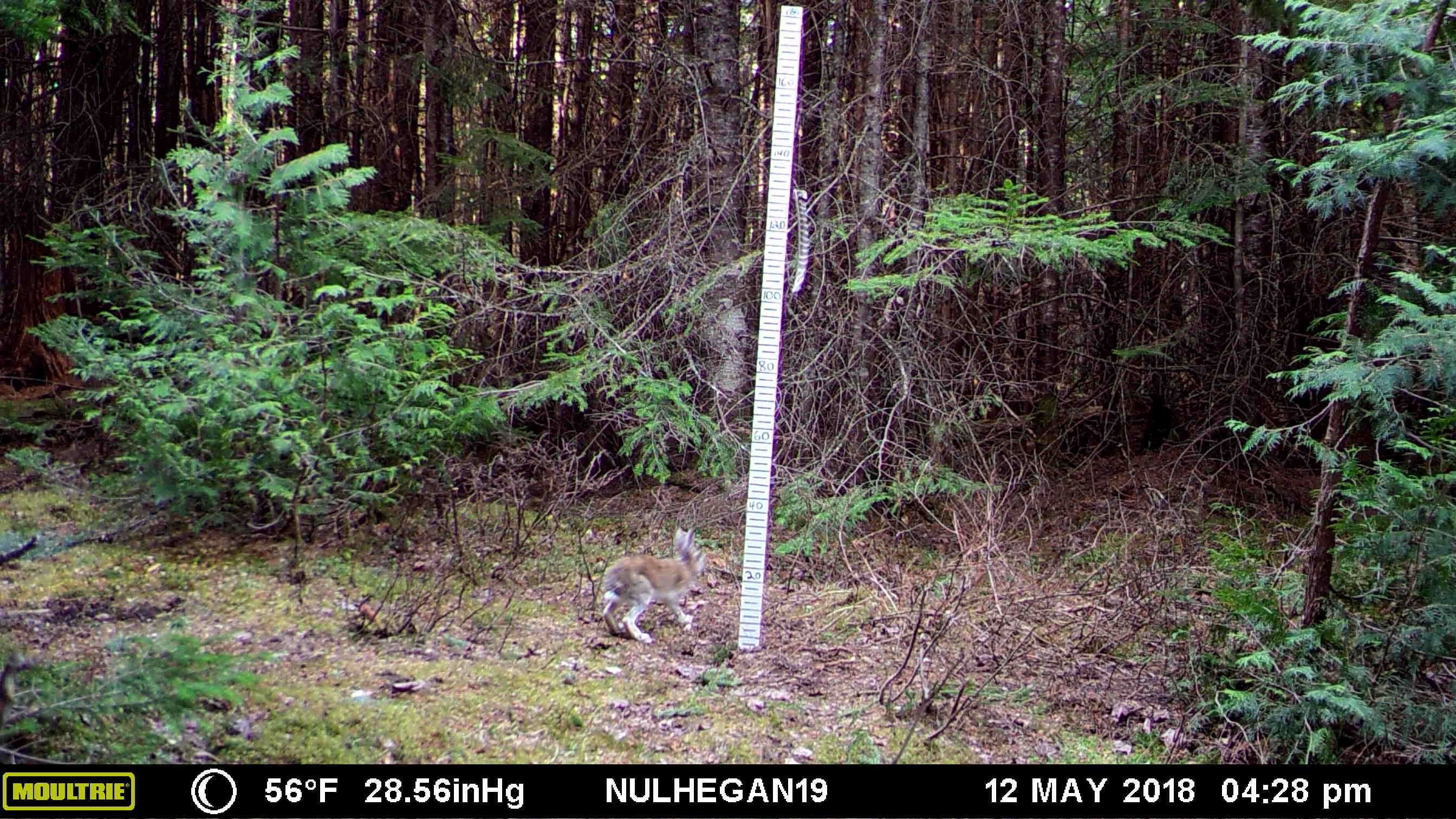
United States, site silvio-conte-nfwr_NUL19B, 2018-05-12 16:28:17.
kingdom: Animalia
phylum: Chordata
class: Mammalia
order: Lagomorpha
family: Leporidae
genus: Lepus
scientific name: Lepus americanus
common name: snowshoe hare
Snowshoe hare (Lepus americanus).